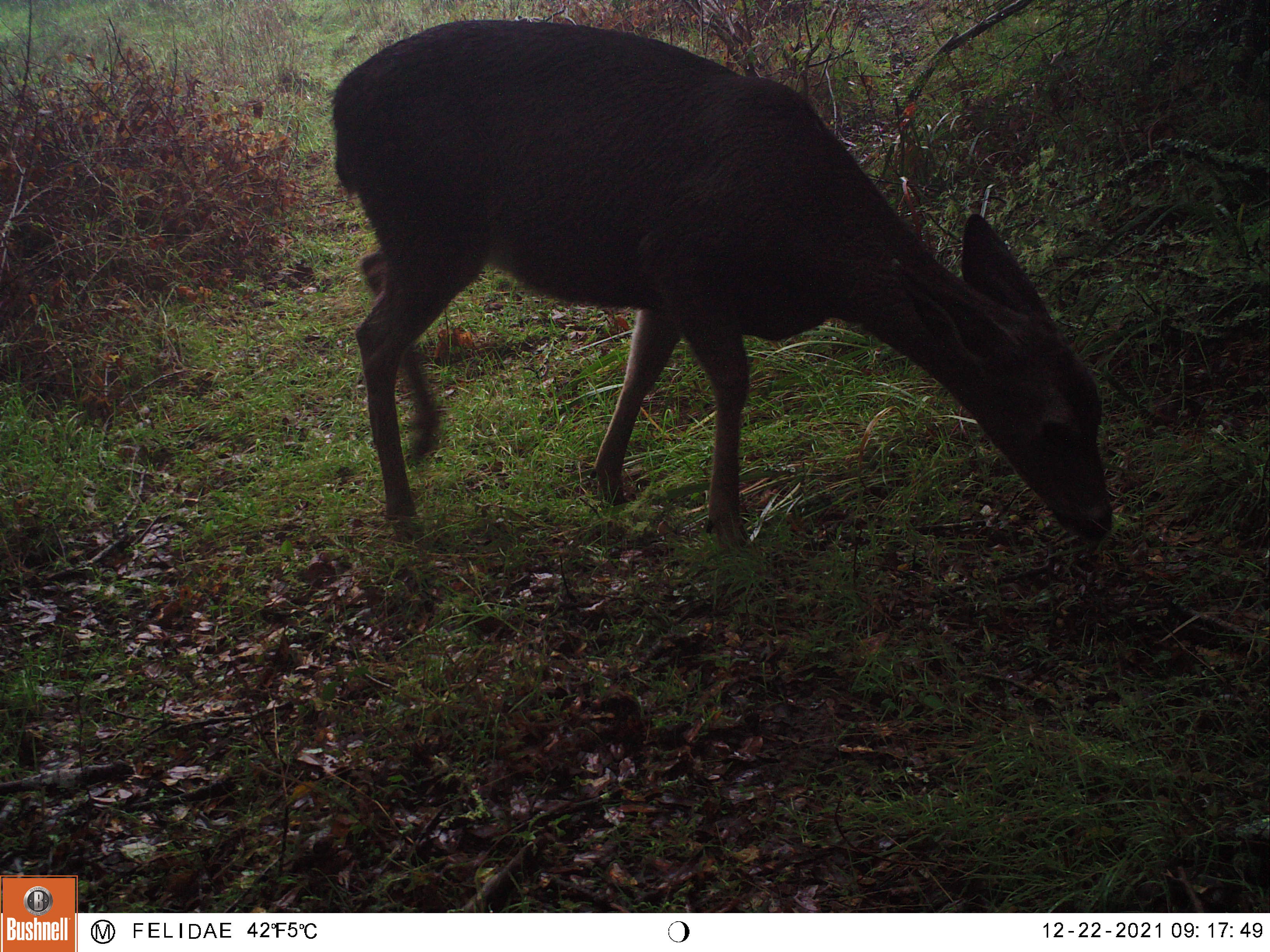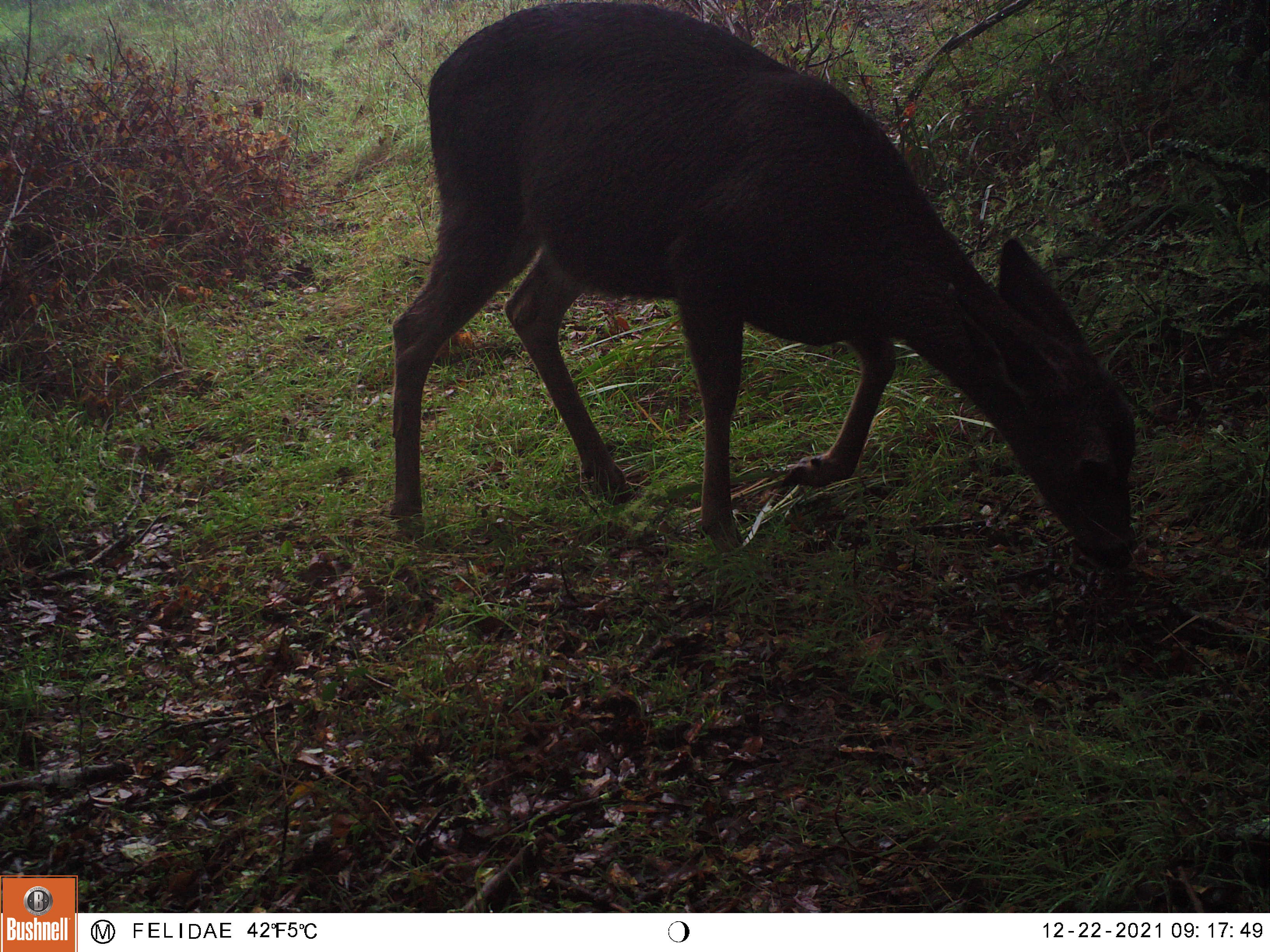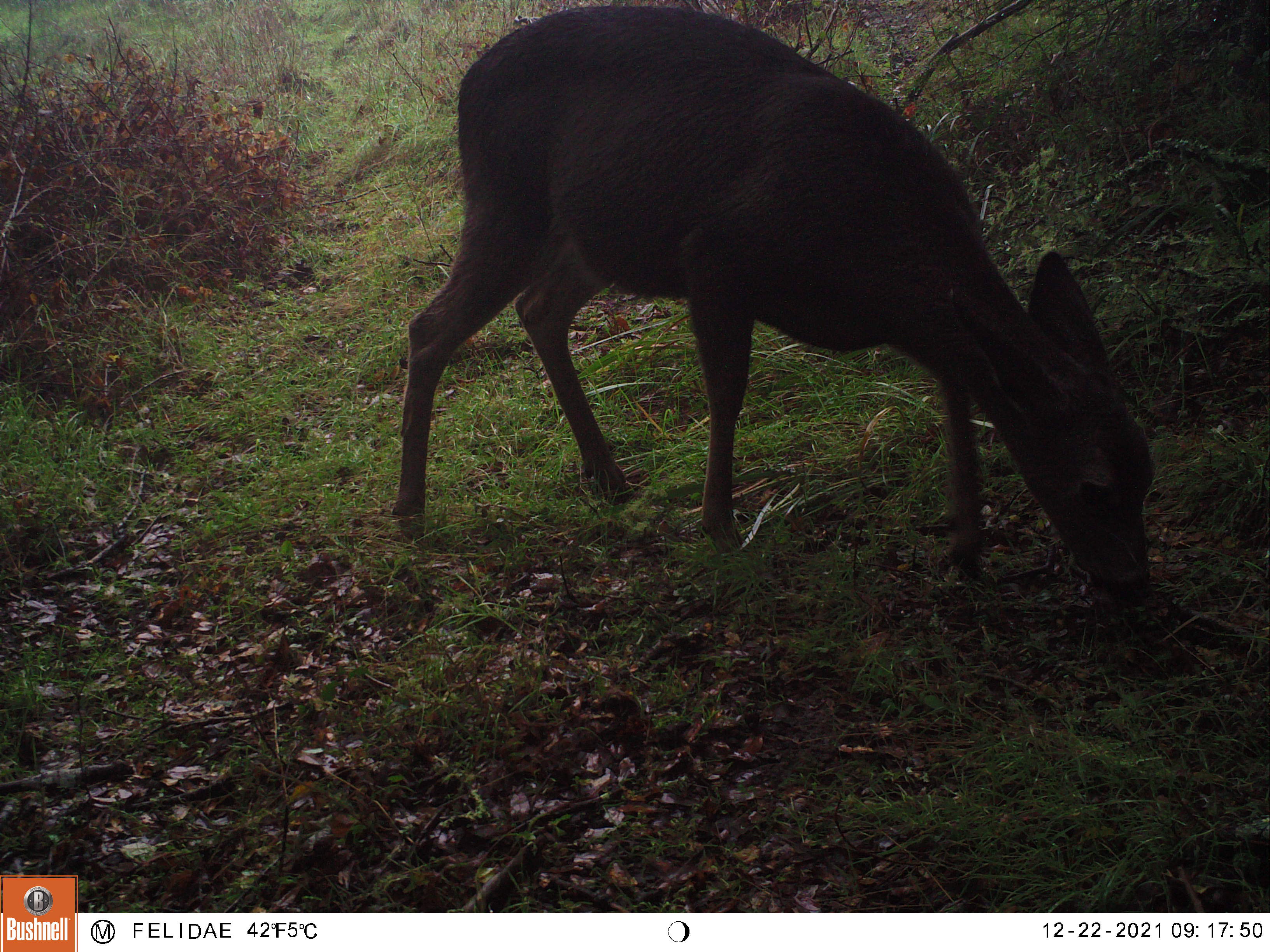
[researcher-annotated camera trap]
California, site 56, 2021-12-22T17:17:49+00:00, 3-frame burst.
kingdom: Animalia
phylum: Chordata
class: Mammalia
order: Artiodactyla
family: Cervidae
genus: Odocoileus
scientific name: Odocoileus hemionus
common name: mule deer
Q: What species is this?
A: Mule deer (Odocoileus hemionus).